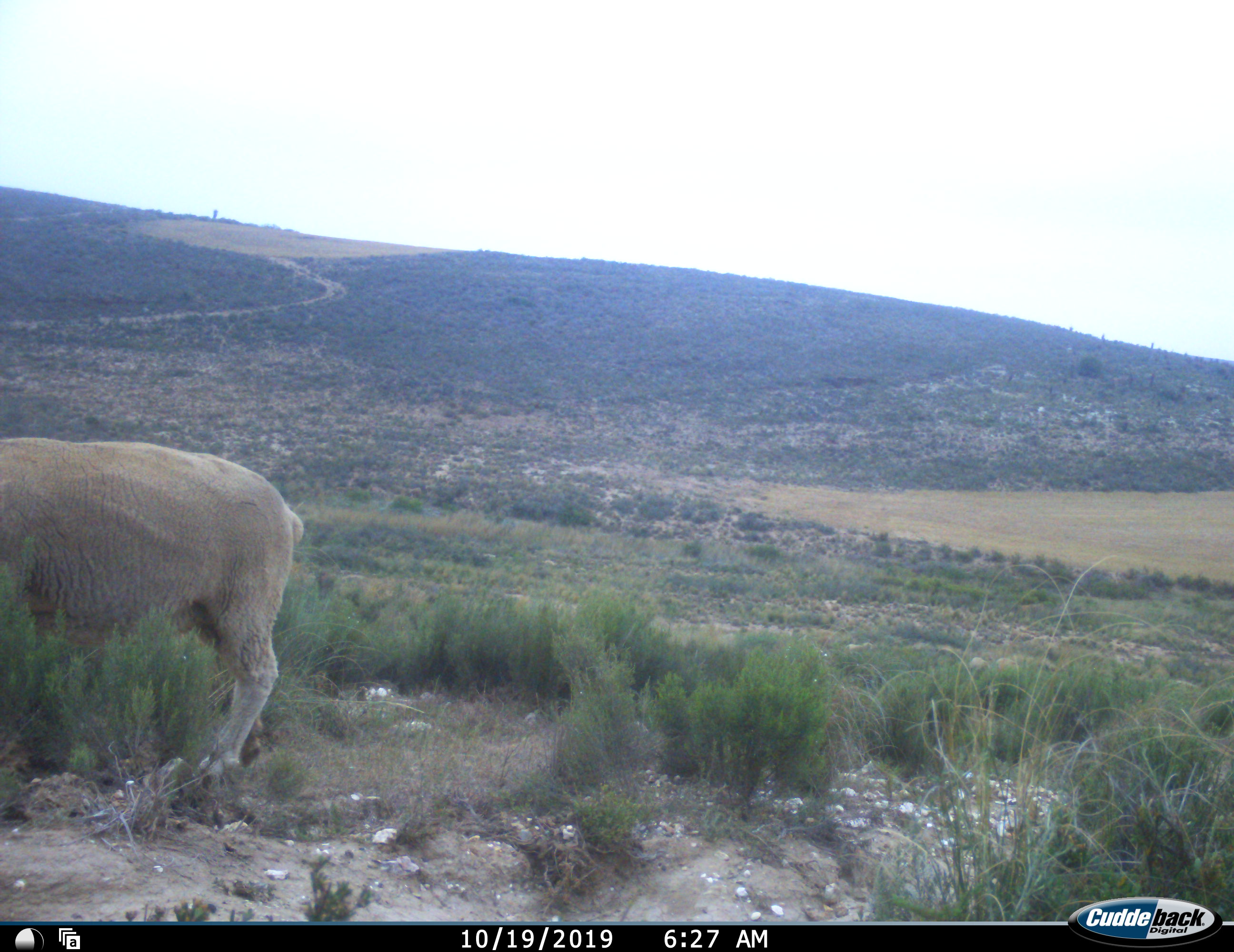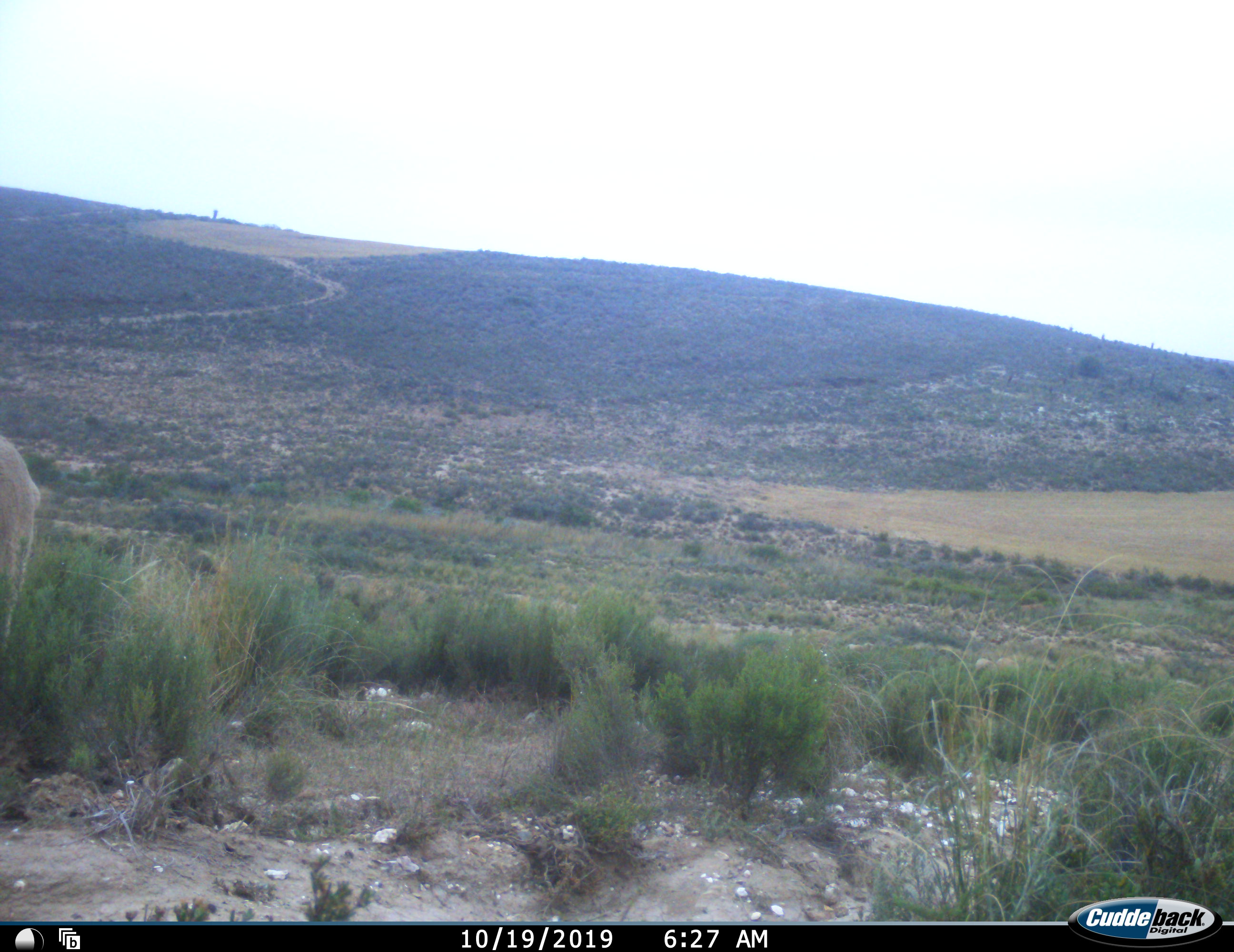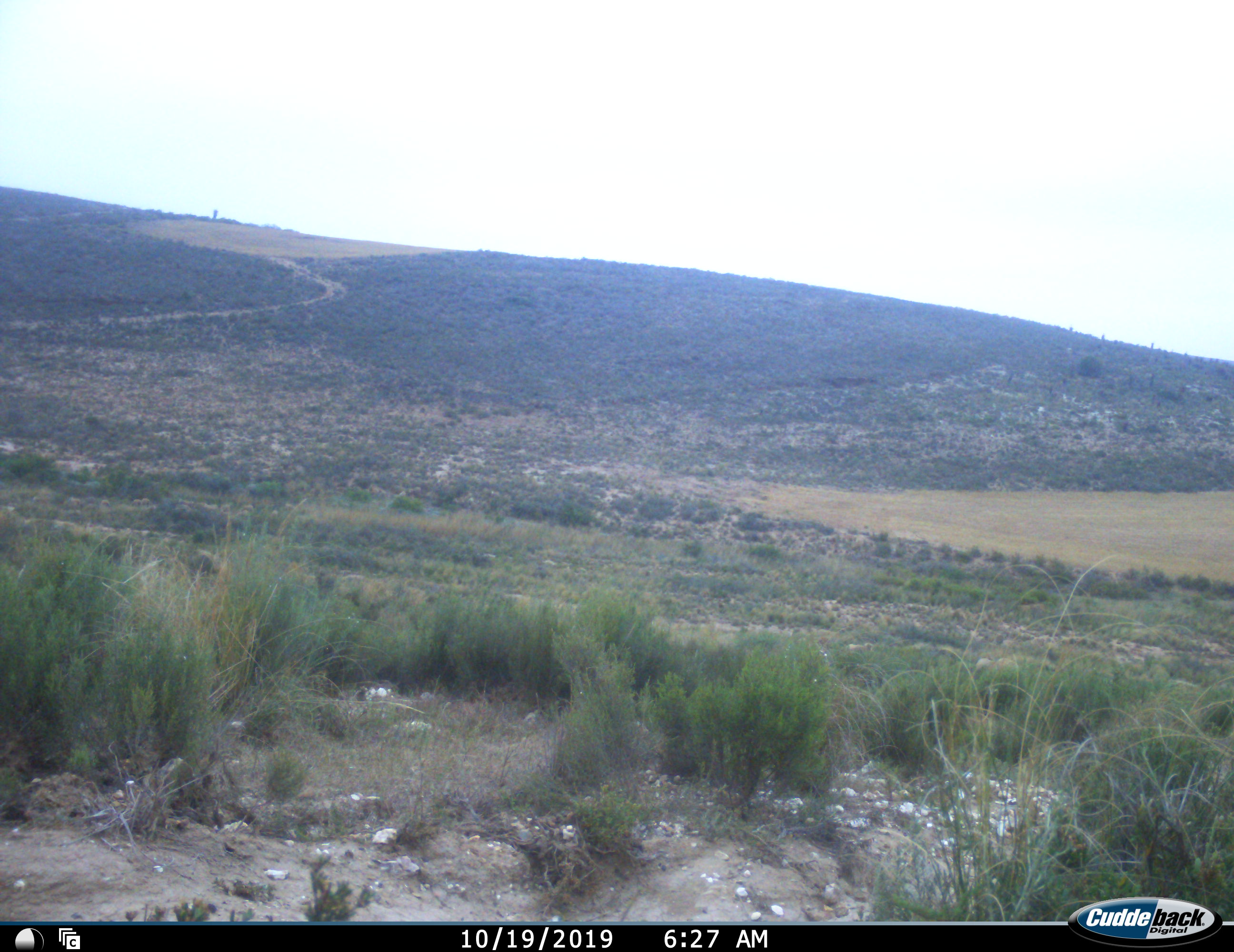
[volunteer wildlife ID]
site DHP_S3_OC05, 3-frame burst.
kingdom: Animalia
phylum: Chordata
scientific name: Vertebrata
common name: domestic animal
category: domesticanimal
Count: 1.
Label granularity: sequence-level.